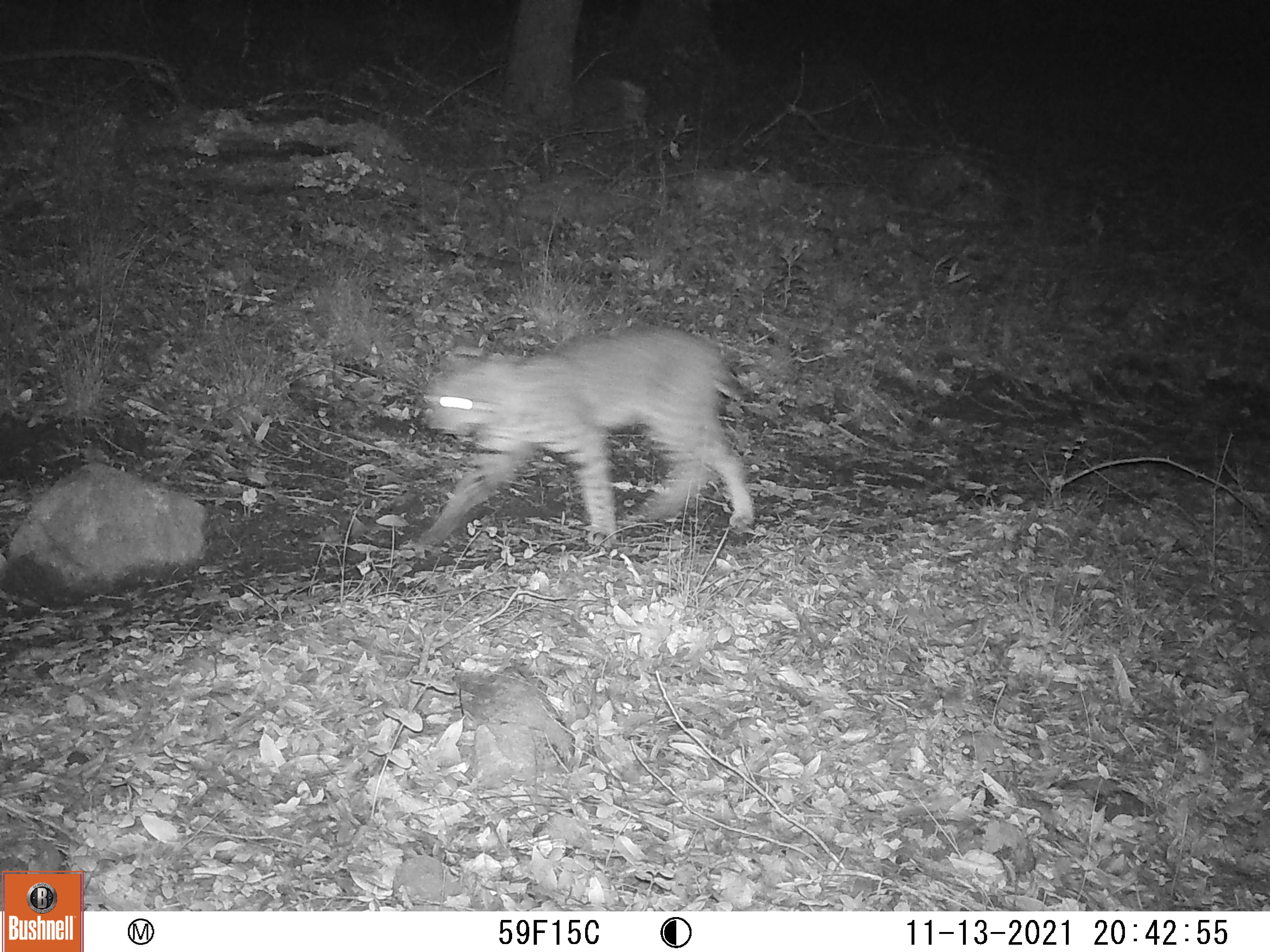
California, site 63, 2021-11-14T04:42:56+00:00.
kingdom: Animalia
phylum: Chordata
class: Mammalia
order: Carnivora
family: Felidae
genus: Lynx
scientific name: Lynx rufus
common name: bobcat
Bobcat (Lynx rufus).